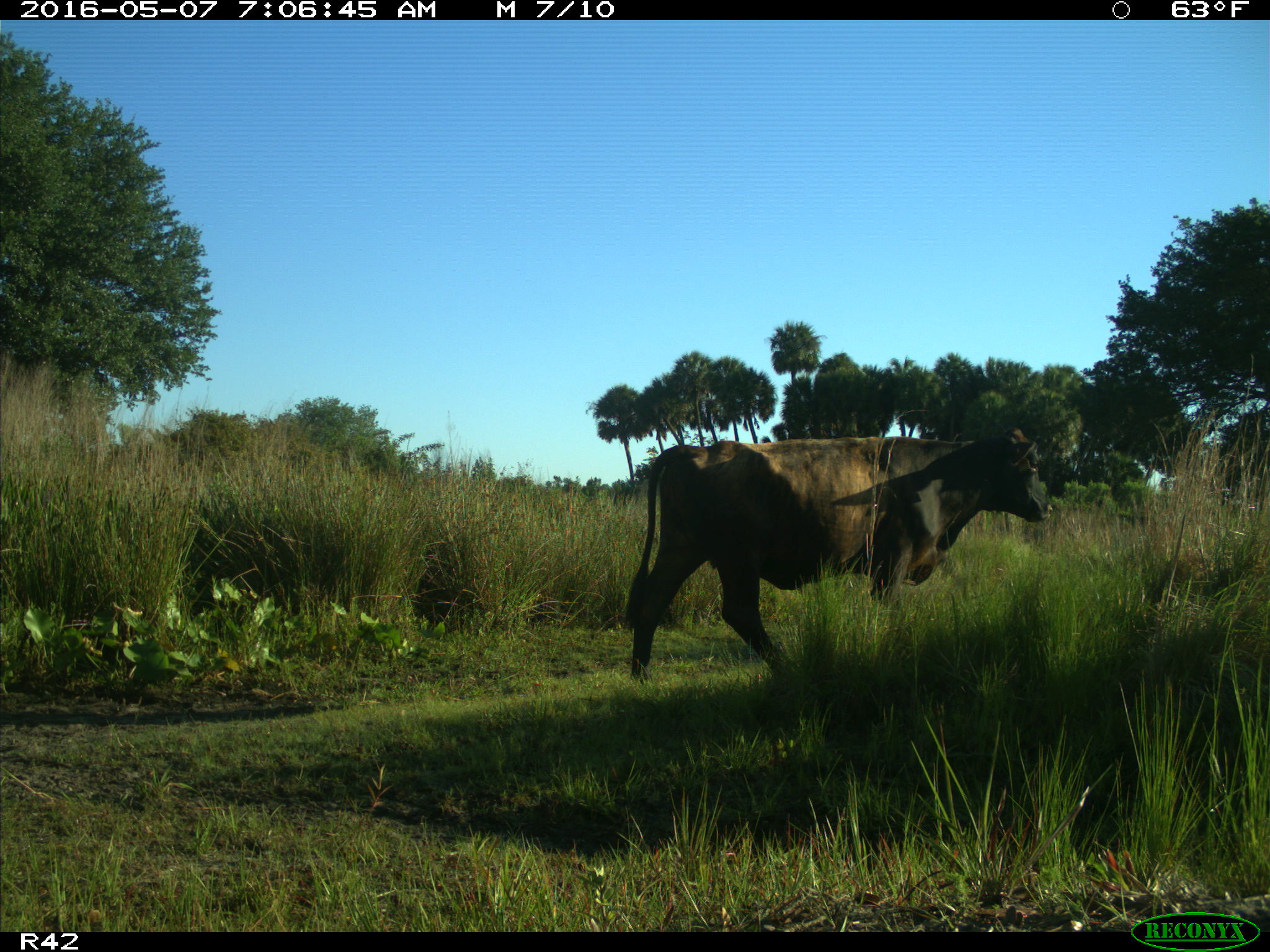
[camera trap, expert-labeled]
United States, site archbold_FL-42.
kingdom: Animalia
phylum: Chordata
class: Mammalia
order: Artiodactyla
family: Bovidae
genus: Bos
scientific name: Bos taurus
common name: domestic cow